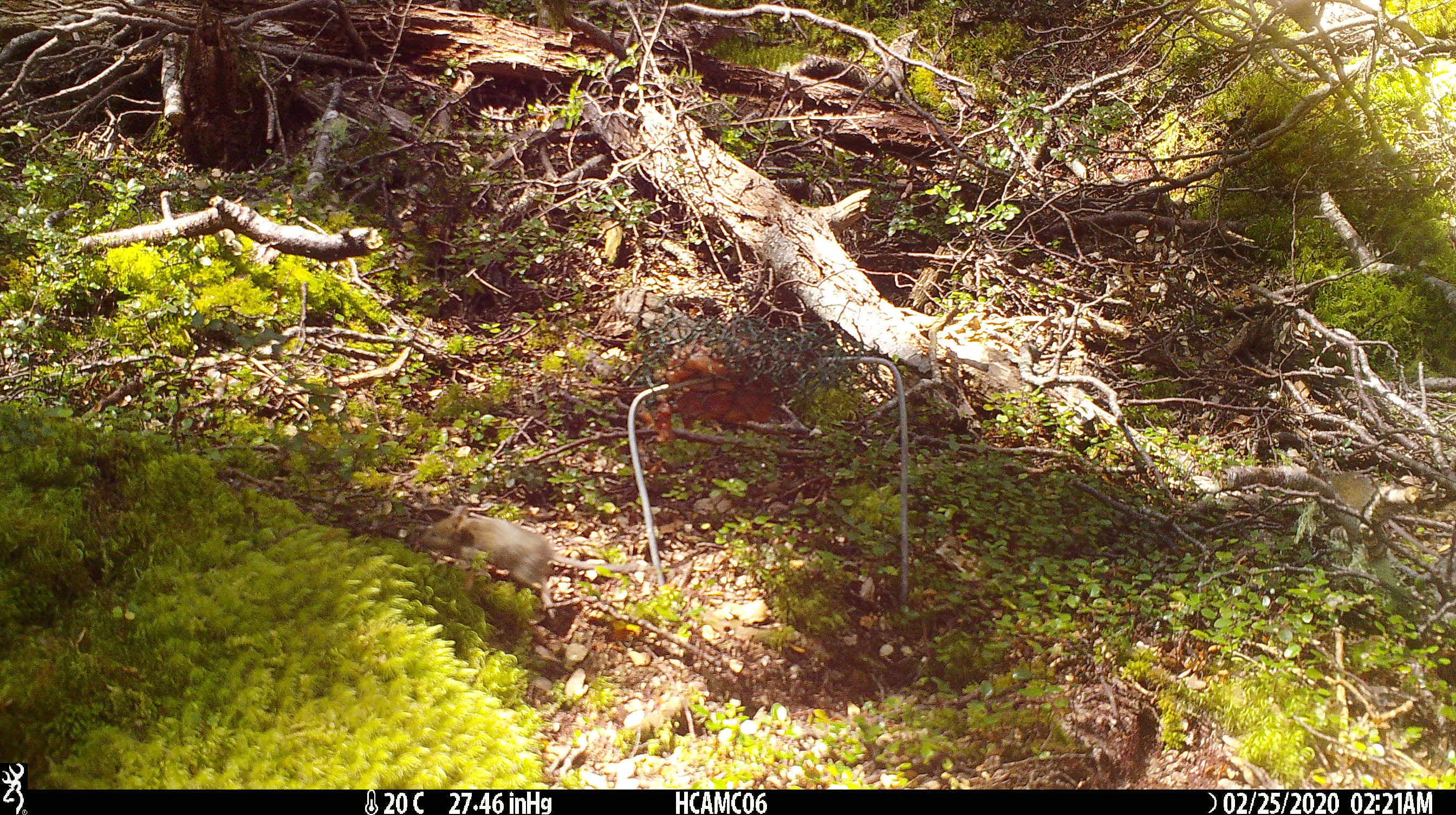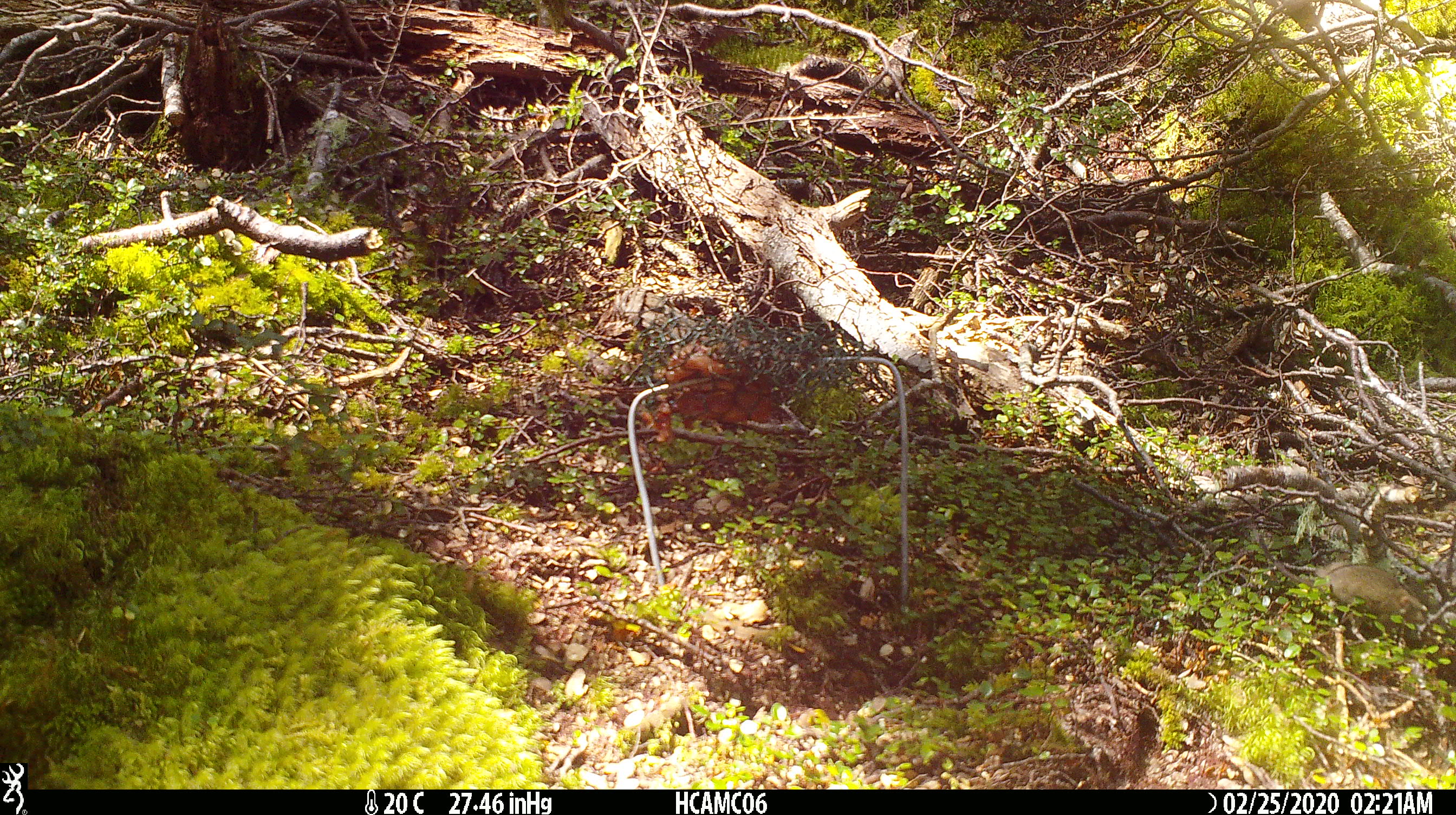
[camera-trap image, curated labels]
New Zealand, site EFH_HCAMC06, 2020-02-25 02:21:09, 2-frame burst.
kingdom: Animalia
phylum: Chordata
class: Mammalia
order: Rodentia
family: Muridae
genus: Mus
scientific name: Mus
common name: mouse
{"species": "mouse (Mus)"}